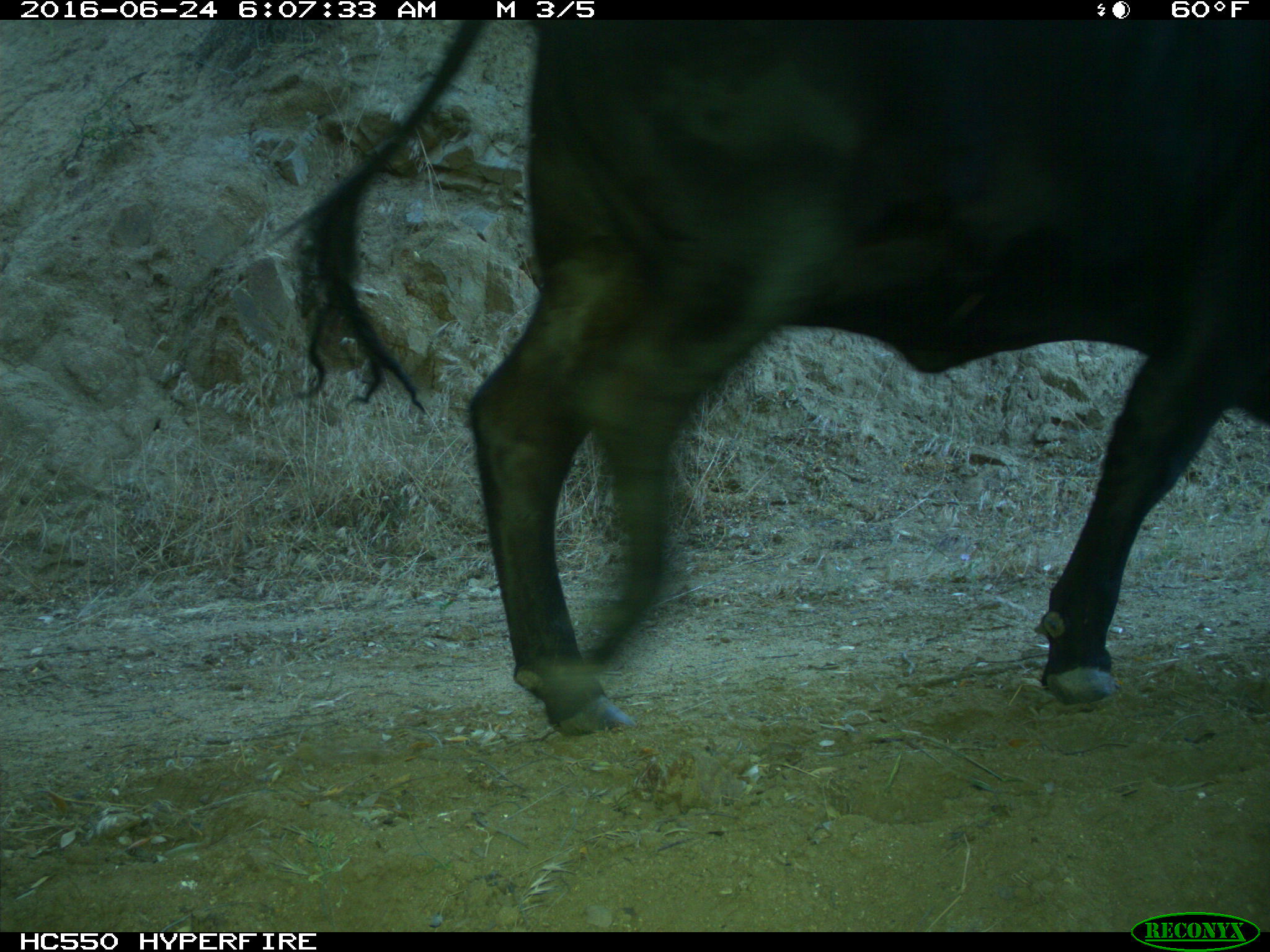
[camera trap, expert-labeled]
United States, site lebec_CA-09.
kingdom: Animalia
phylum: Chordata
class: Mammalia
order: Artiodactyla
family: Bovidae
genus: Bos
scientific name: Bos taurus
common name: domestic cow